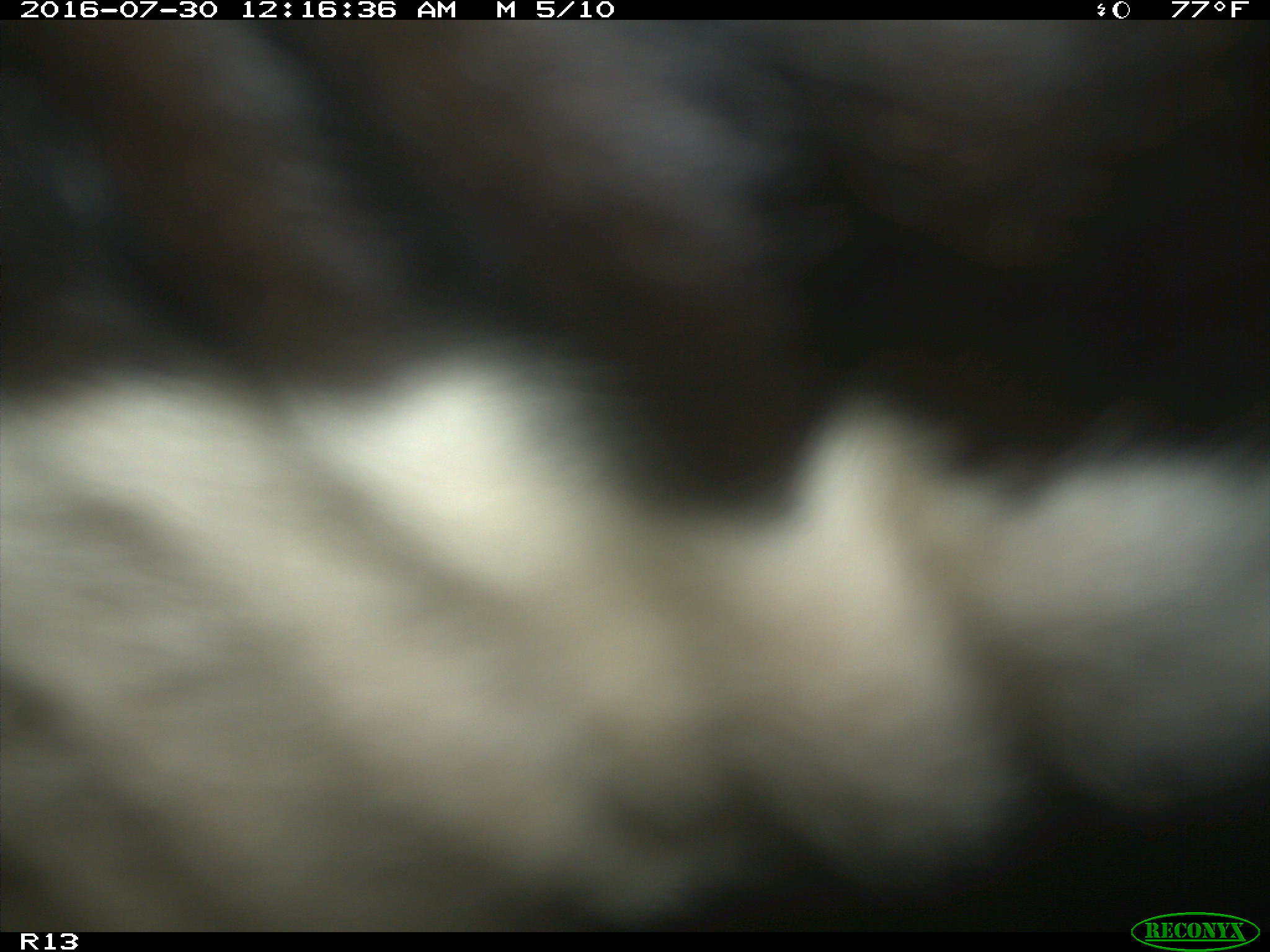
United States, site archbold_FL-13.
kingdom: Animalia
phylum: Chordata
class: Mammalia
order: Artiodactyla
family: Bovidae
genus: Bos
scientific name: Bos taurus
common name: domestic cow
Bos taurus (domestic cow).